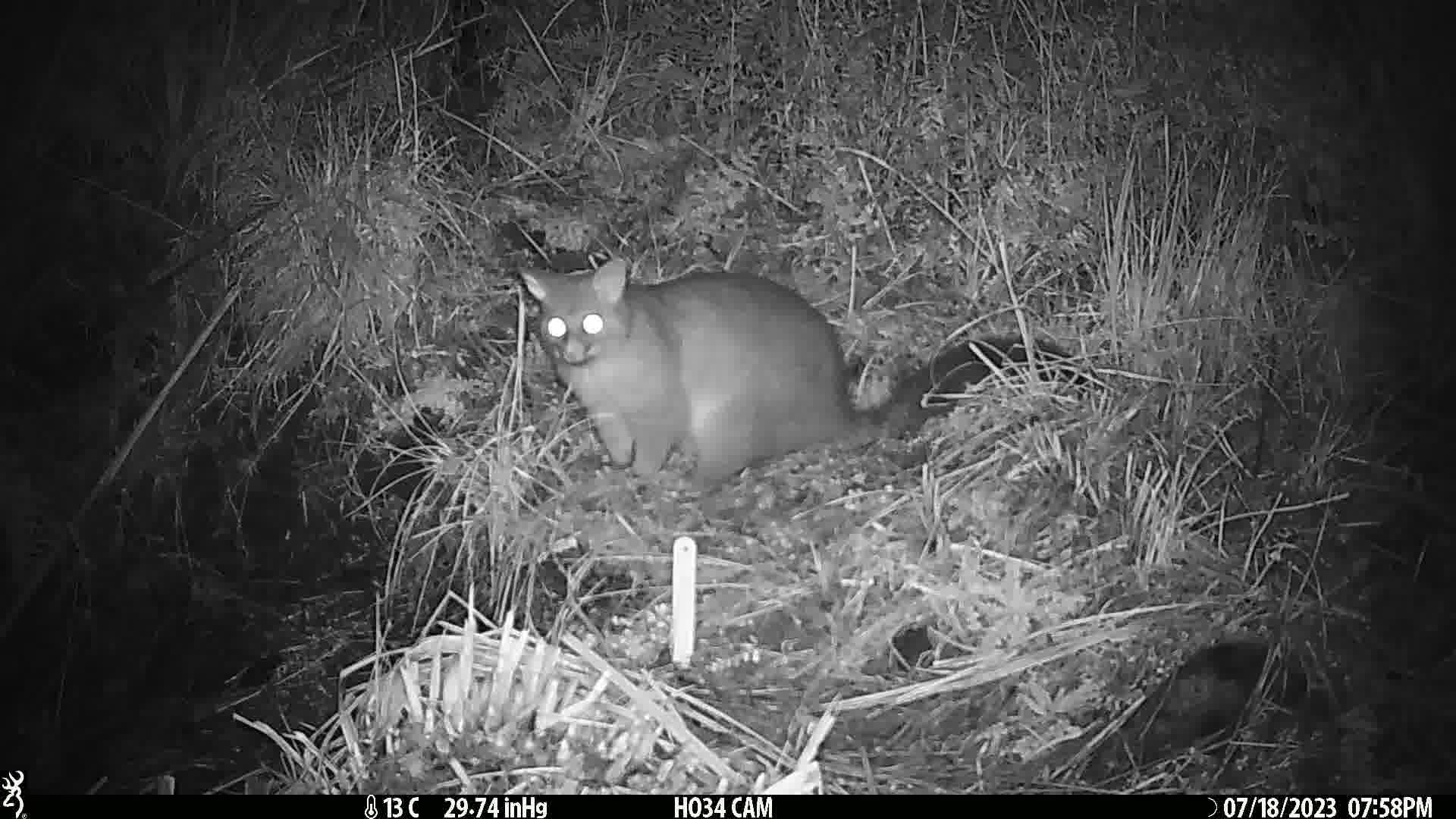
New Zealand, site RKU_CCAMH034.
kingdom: Animalia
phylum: Chordata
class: Mammalia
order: Diprotodontia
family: Phalangeridae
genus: Trichosurus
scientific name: Trichosurus vulpecula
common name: common brushtail possum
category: possum